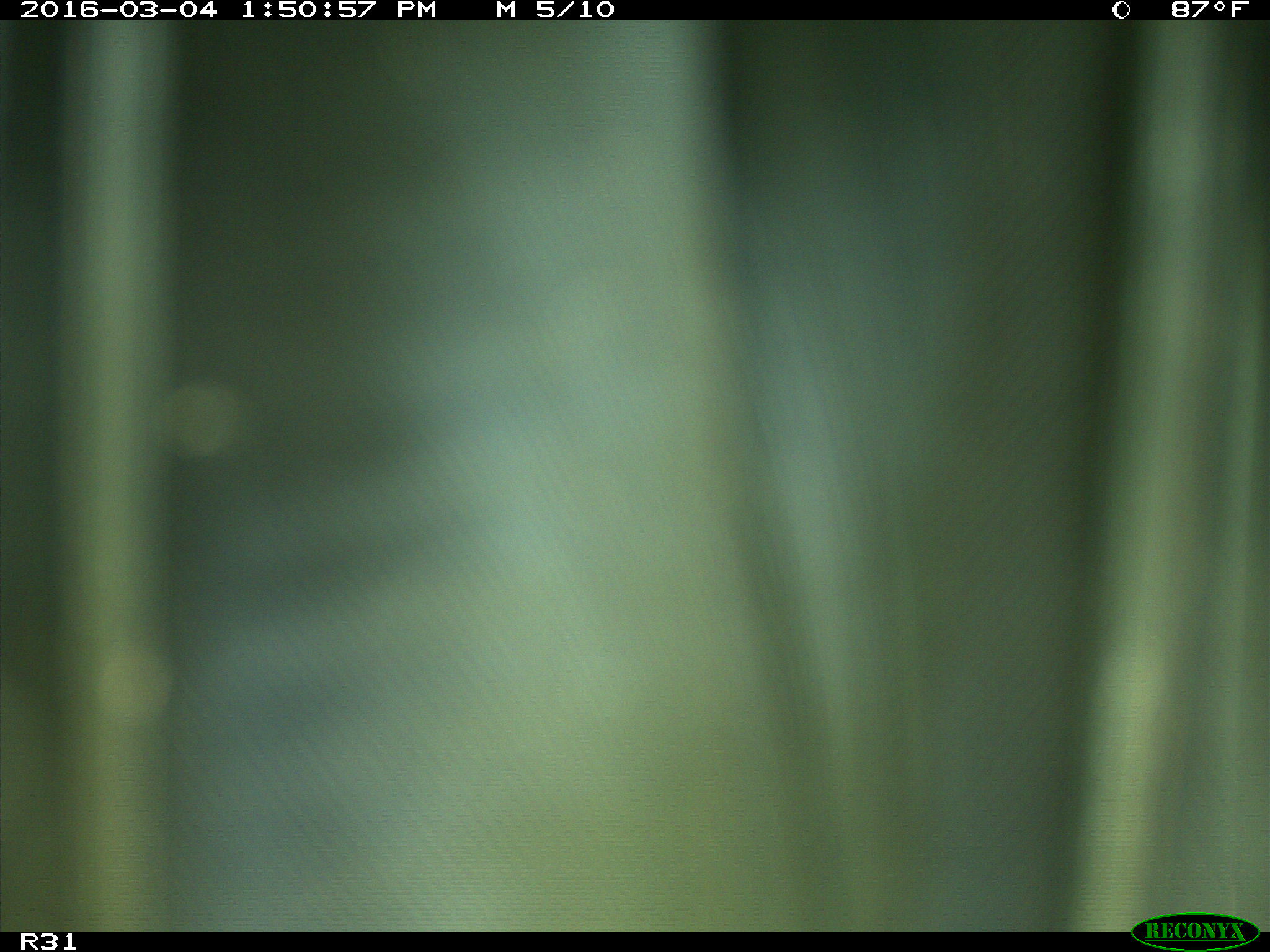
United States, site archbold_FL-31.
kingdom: Animalia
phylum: Chordata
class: Aves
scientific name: Aves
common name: birds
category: unidentified bird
Unidentified bird (birds) (Aves).